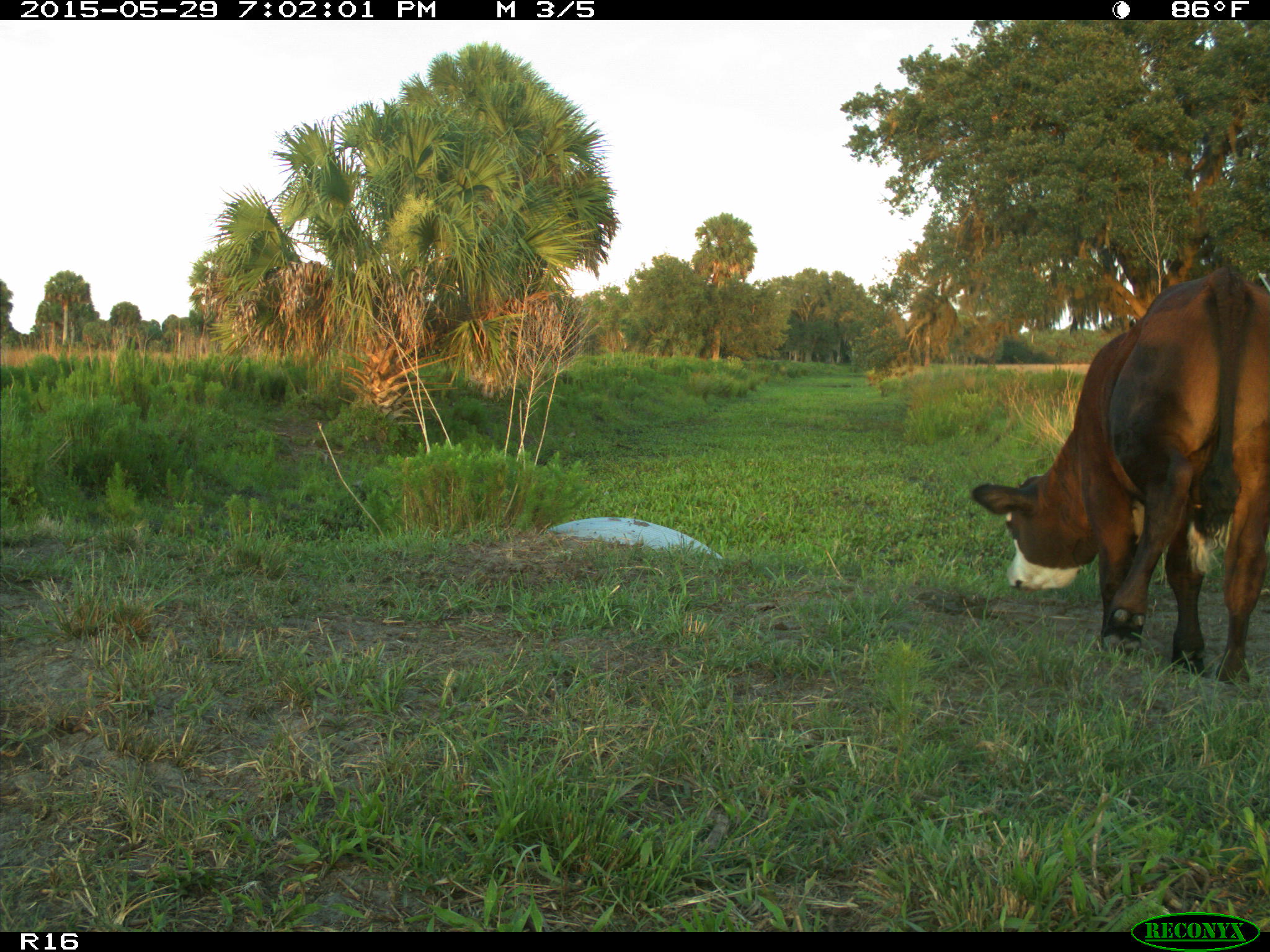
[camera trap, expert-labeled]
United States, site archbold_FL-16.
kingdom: Animalia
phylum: Chordata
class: Mammalia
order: Artiodactyla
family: Bovidae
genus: Bos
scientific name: Bos taurus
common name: domestic cow